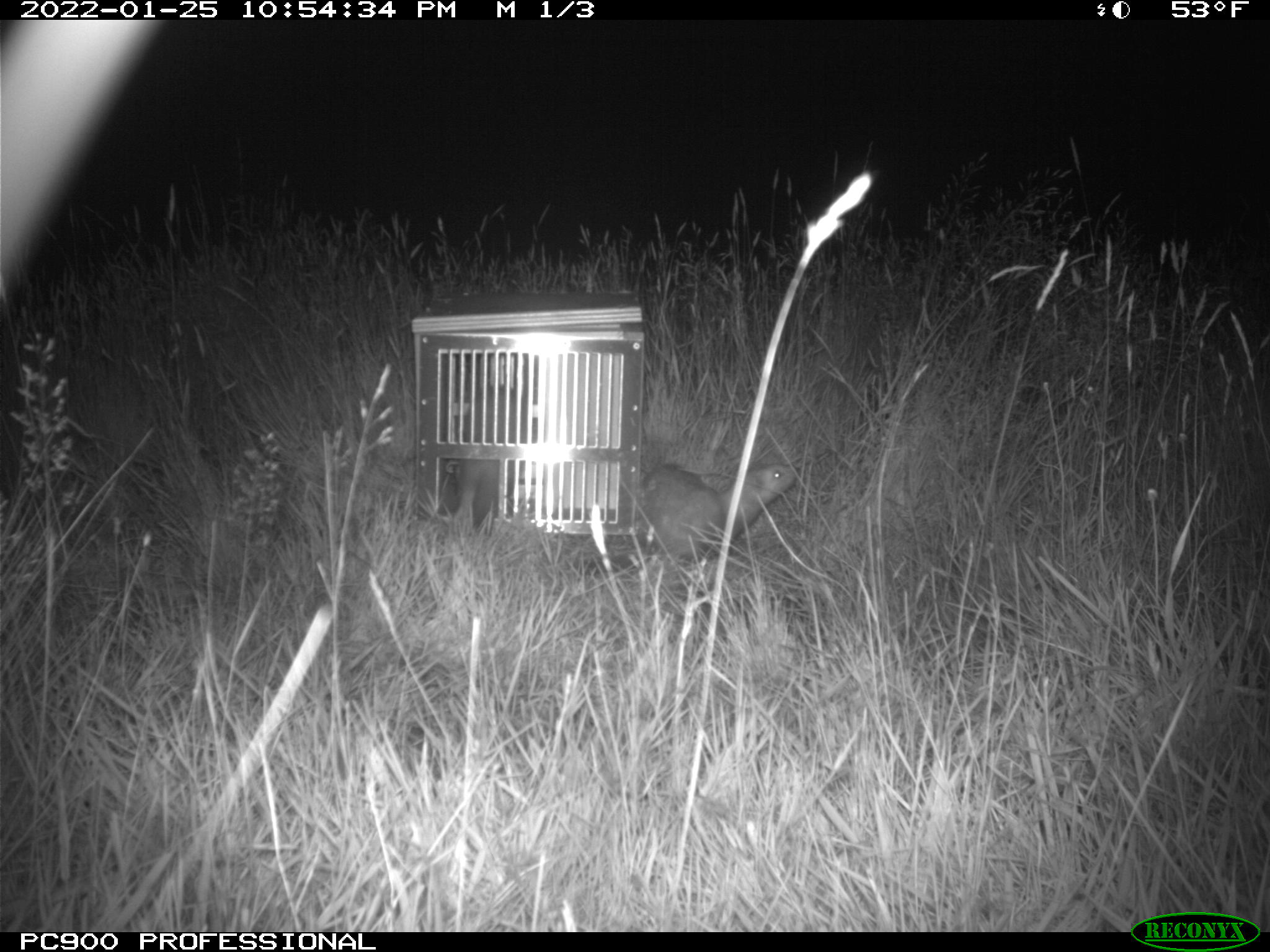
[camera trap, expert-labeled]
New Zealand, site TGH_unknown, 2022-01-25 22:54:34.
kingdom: Animalia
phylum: Chordata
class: Mammalia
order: Carnivora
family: Mustelidae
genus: Mustela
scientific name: Mustela furo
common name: ferret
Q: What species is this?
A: Ferret (Mustela furo).